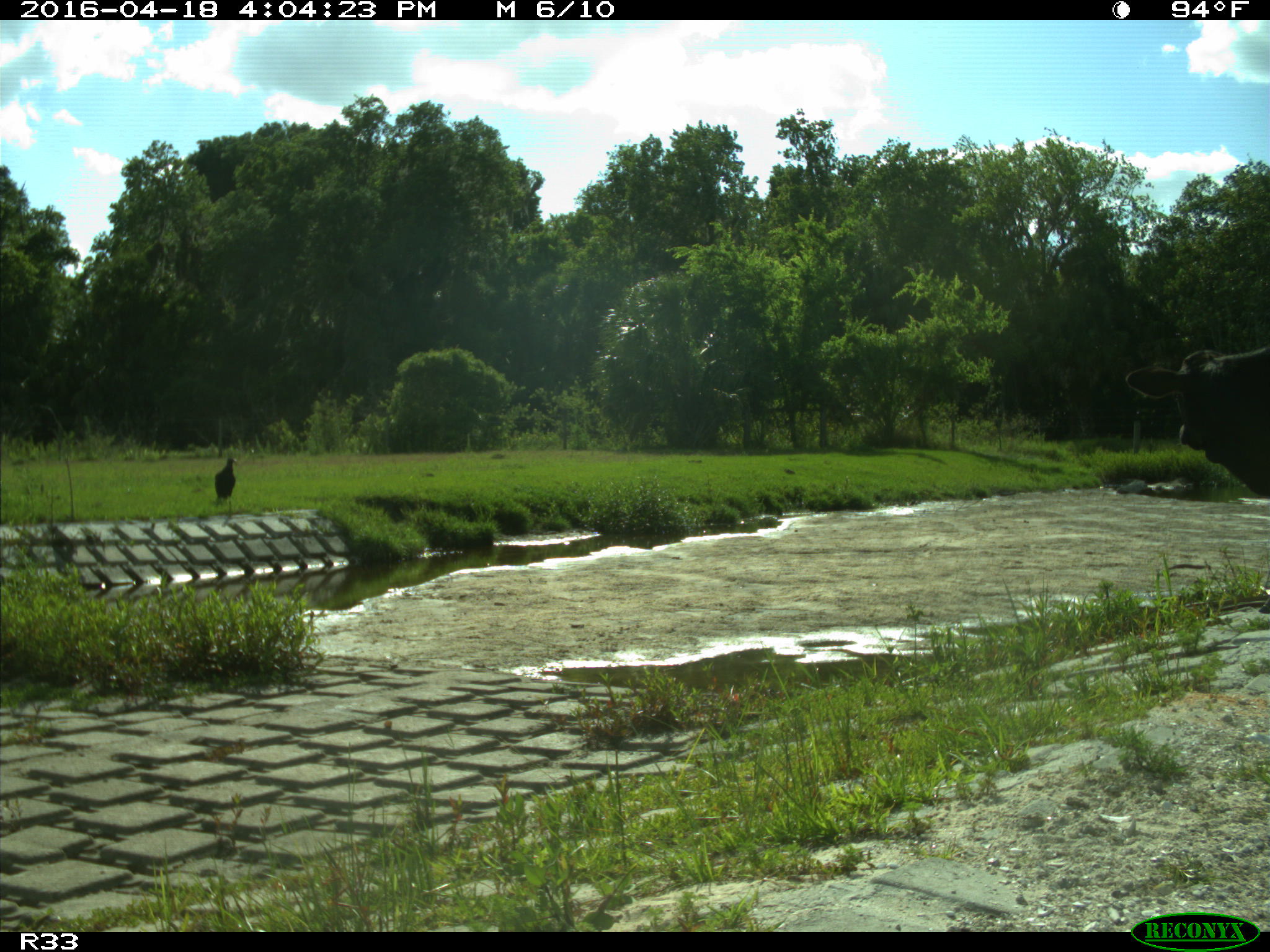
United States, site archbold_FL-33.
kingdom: Animalia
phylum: Chordata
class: Mammalia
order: Artiodactyla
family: Bovidae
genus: Bos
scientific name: Bos taurus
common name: domestic cow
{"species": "Bos taurus (domestic cow)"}